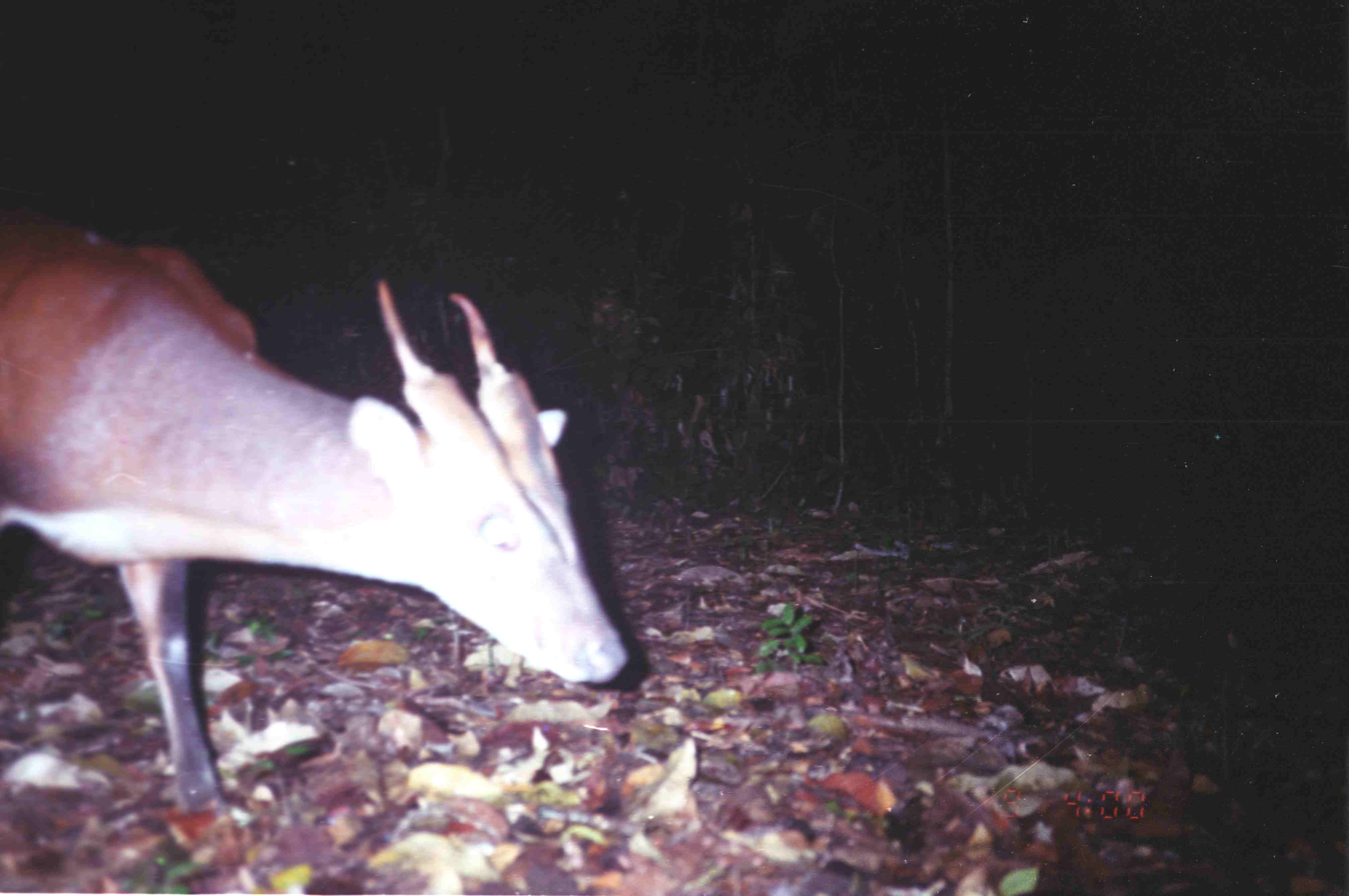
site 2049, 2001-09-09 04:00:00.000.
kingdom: Animalia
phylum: Chordata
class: Mammalia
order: Artiodactyla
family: Cervidae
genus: Muntiacus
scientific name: Muntiacus muntjak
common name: southern red muntjac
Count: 1.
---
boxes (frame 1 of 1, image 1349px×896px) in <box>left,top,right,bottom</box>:
muntiacus muntjak: <box>0,205,629,819</box>